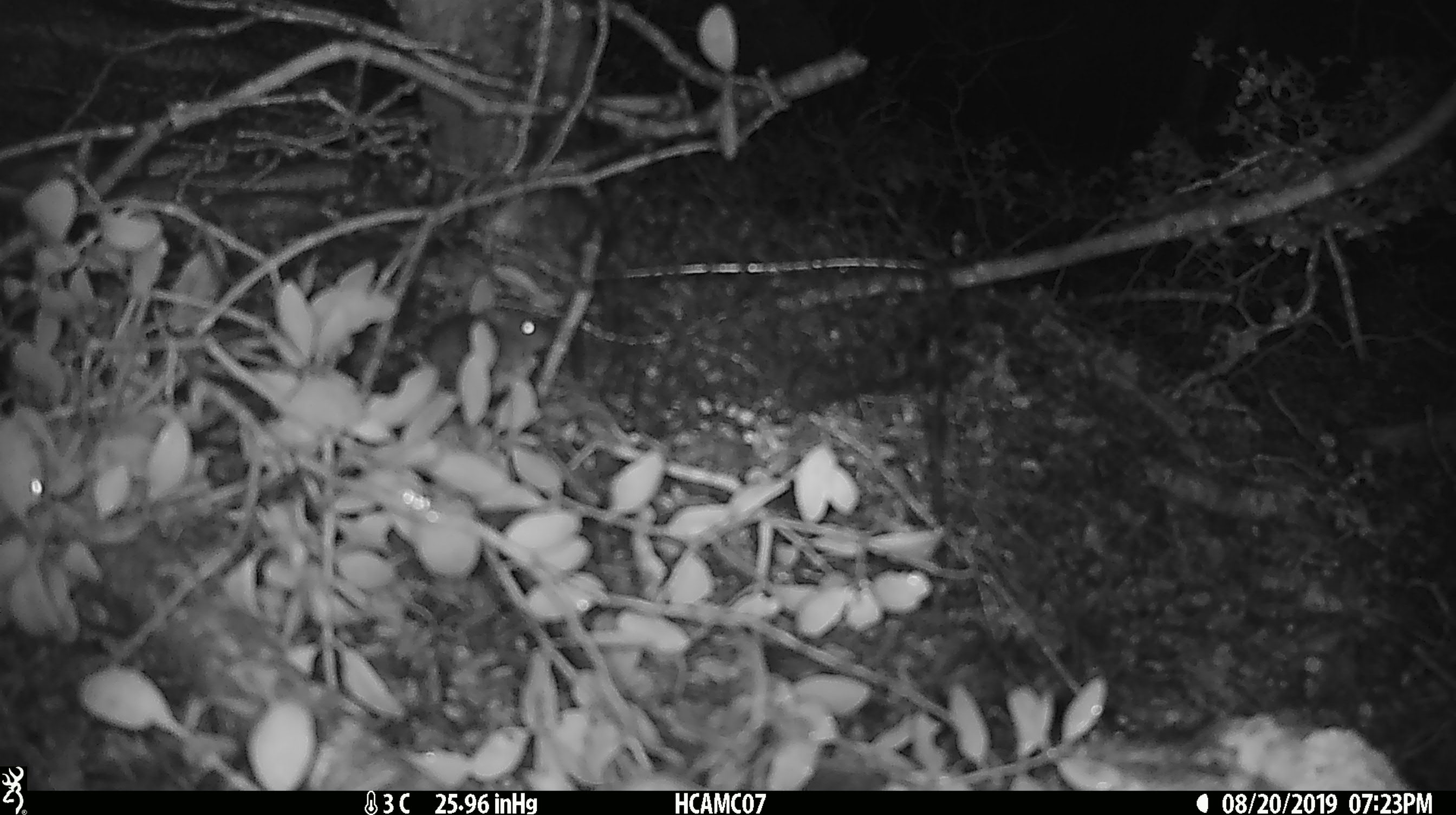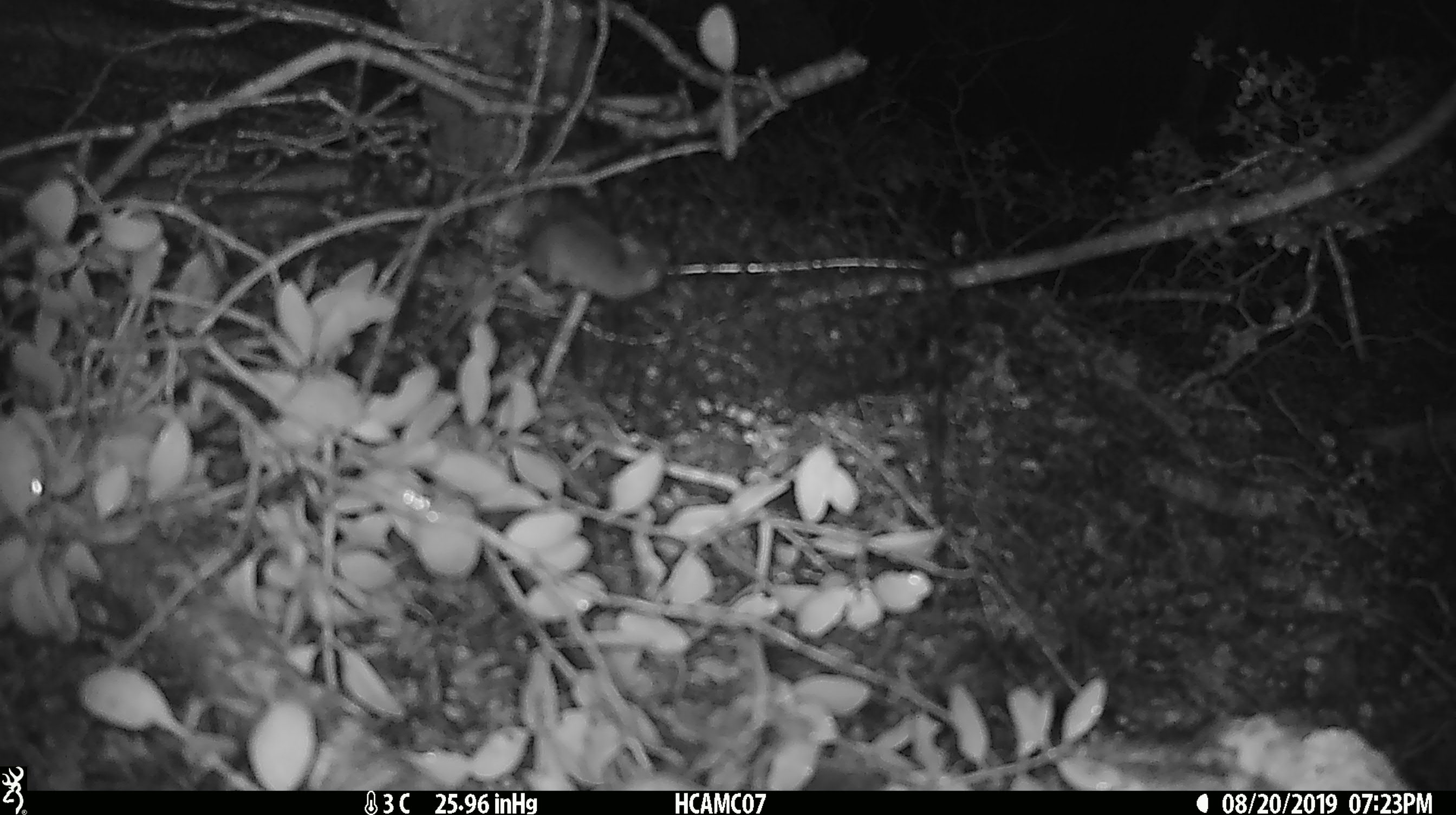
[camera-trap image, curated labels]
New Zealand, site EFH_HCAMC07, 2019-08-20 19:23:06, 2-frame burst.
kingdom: Animalia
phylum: Chordata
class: Mammalia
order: Rodentia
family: Muridae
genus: Mus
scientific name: Mus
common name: mouse